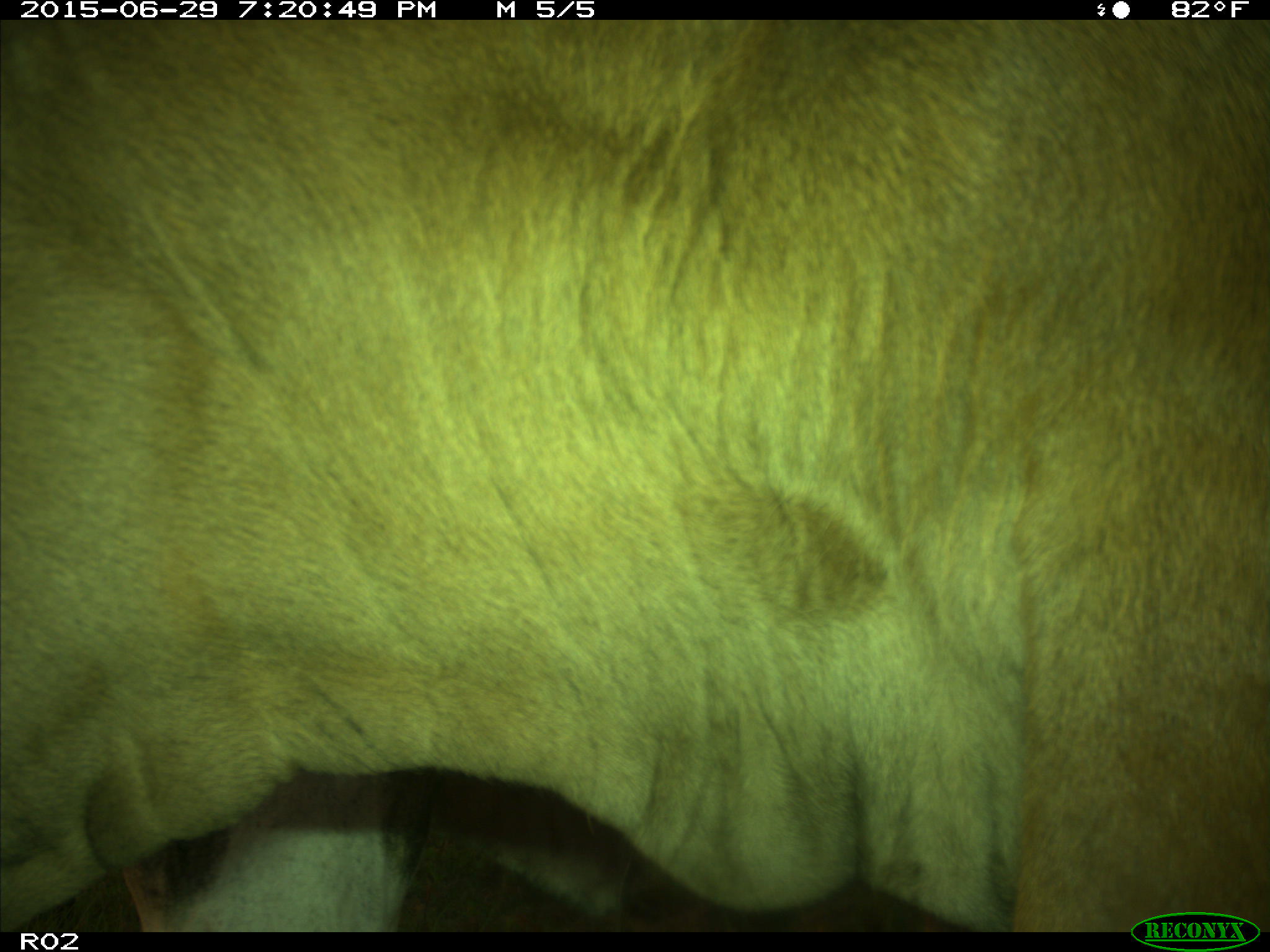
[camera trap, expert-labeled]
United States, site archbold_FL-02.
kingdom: Animalia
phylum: Chordata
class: Mammalia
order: Artiodactyla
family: Bovidae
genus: Bos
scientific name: Bos taurus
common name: domestic cow